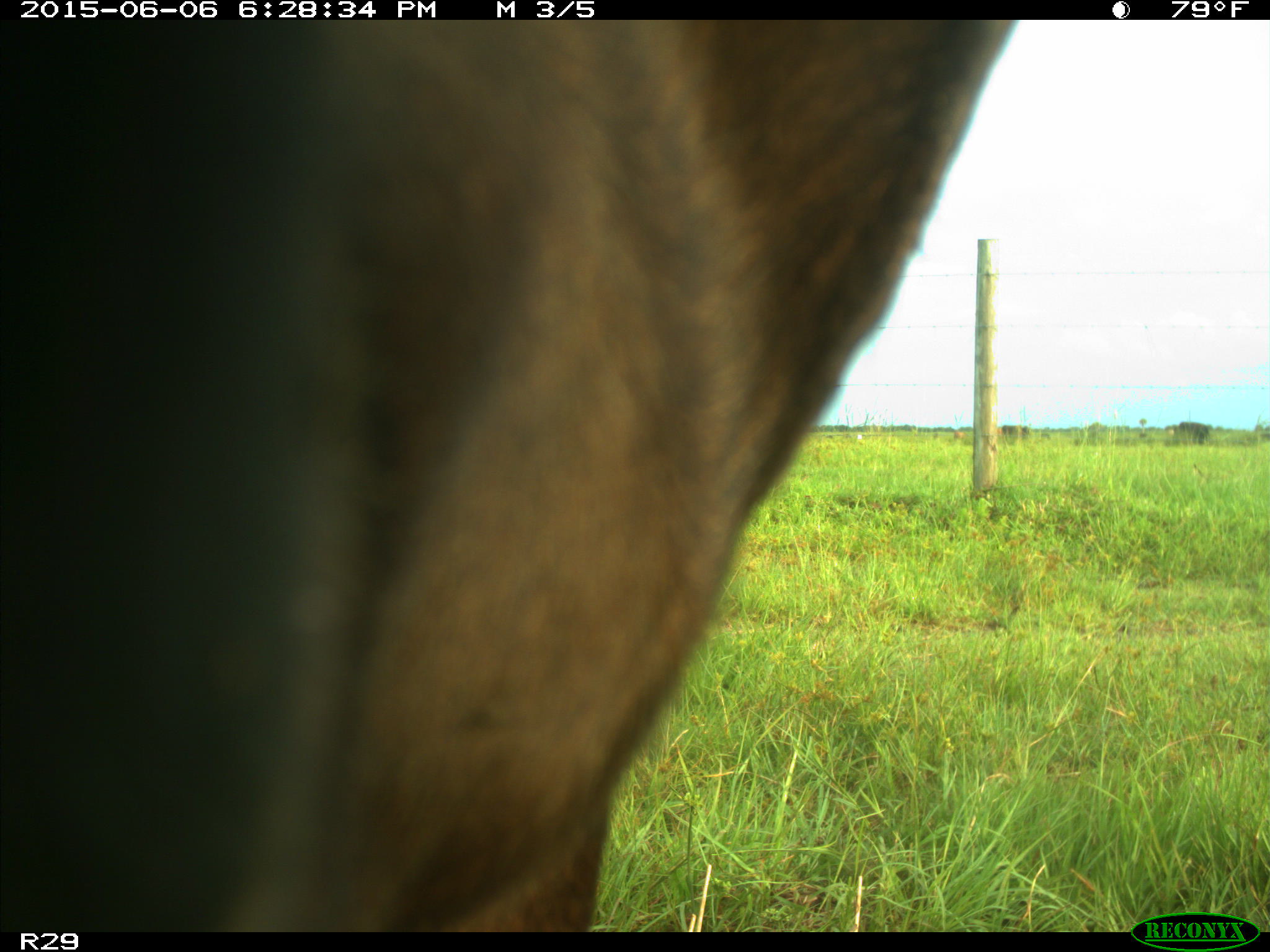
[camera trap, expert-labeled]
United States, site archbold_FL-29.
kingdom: Animalia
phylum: Chordata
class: Mammalia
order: Artiodactyla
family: Bovidae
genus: Bos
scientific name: Bos taurus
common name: domestic cow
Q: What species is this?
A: Bos taurus (domestic cow).